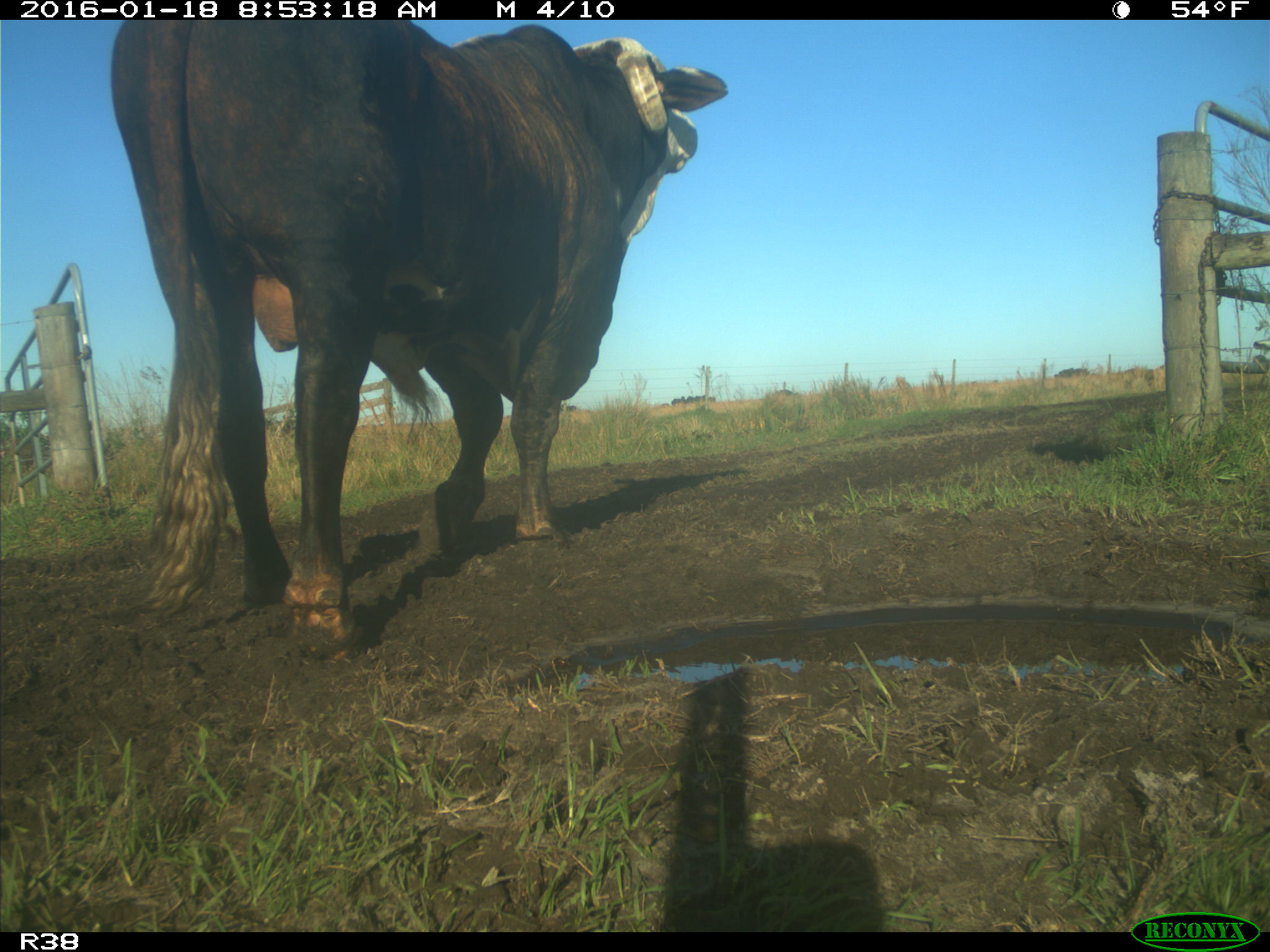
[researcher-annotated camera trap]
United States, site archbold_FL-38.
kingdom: Animalia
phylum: Chordata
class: Mammalia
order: Artiodactyla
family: Bovidae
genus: Bos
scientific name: Bos taurus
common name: domestic cow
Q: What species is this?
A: Bos taurus (domestic cow).